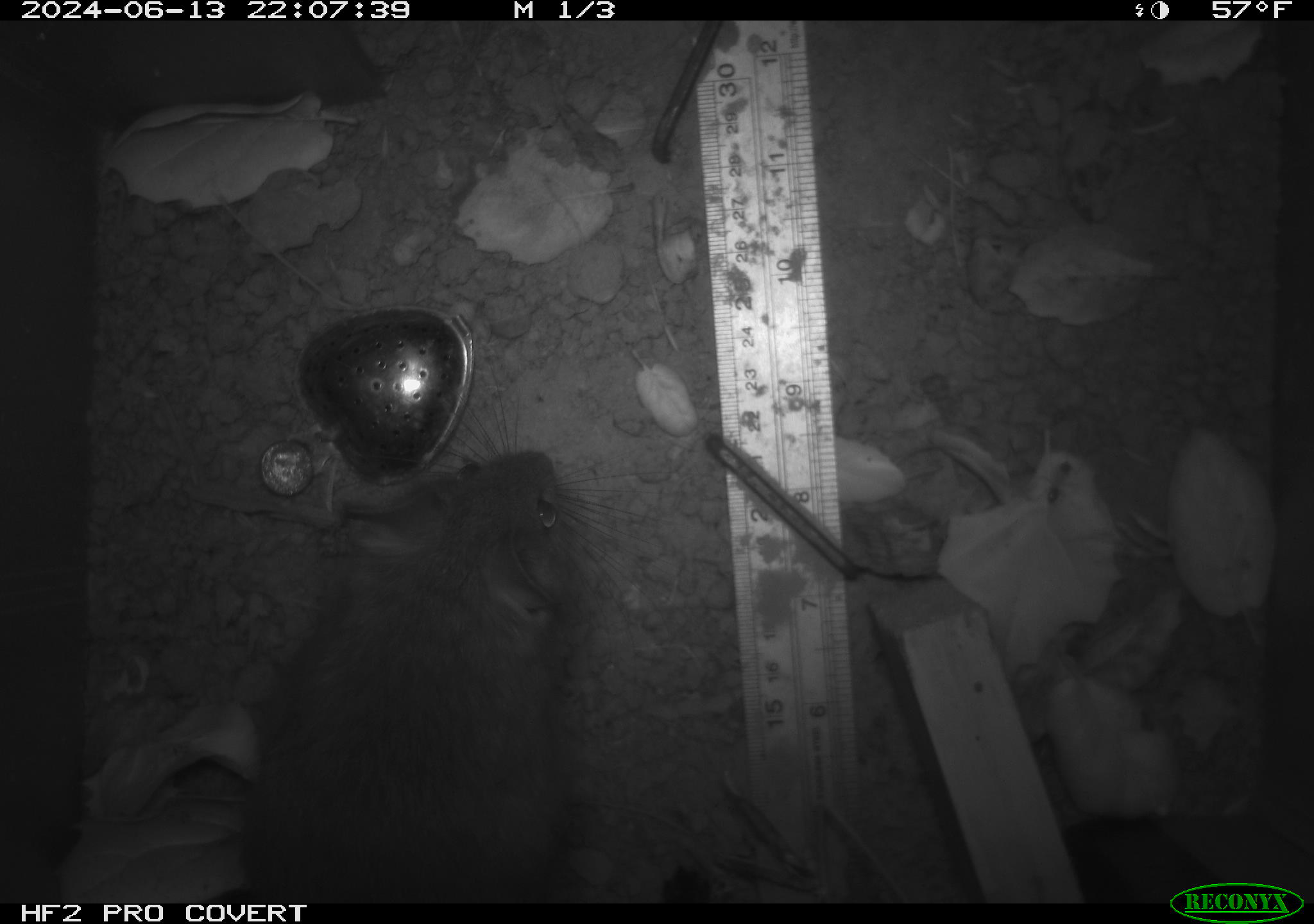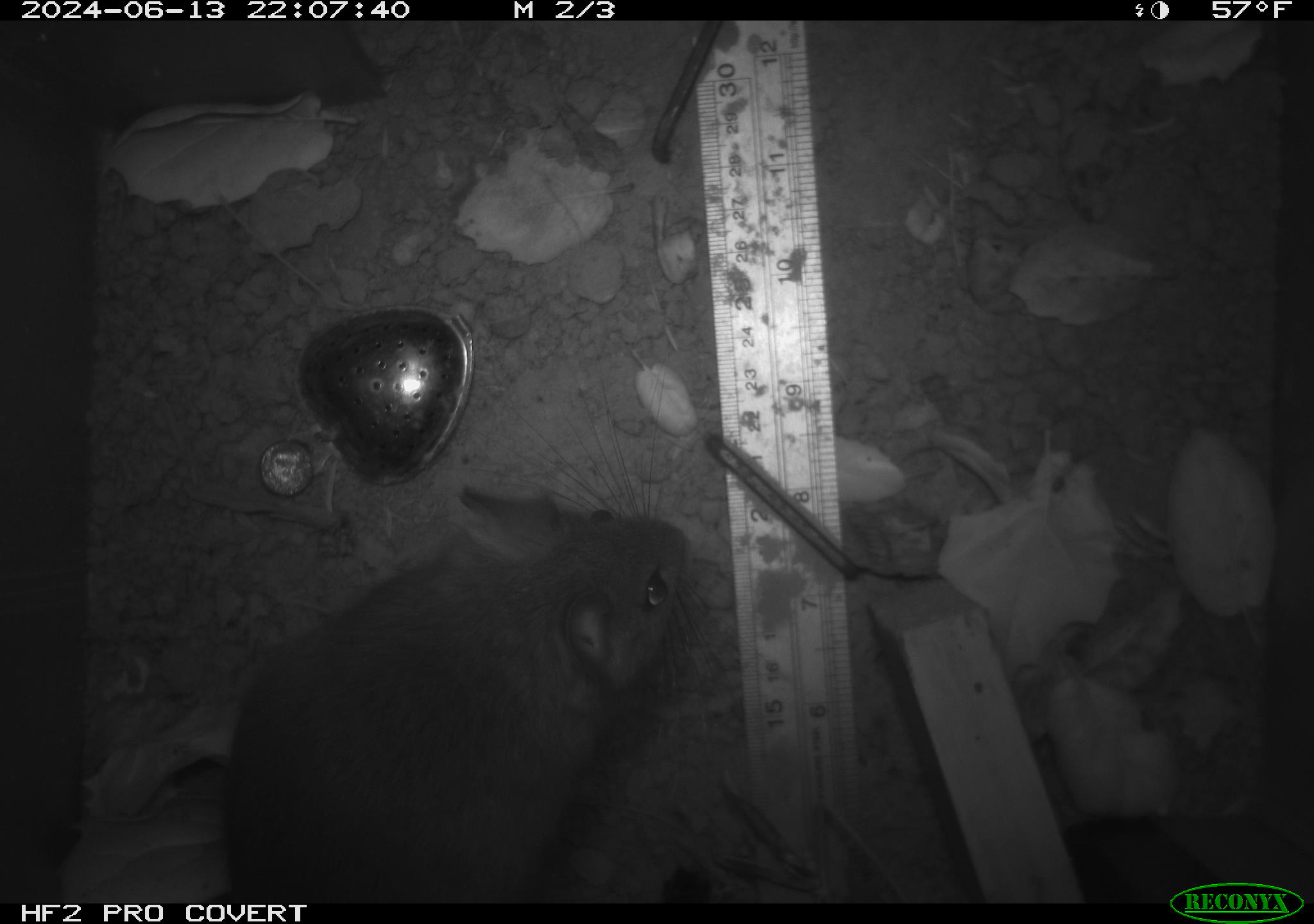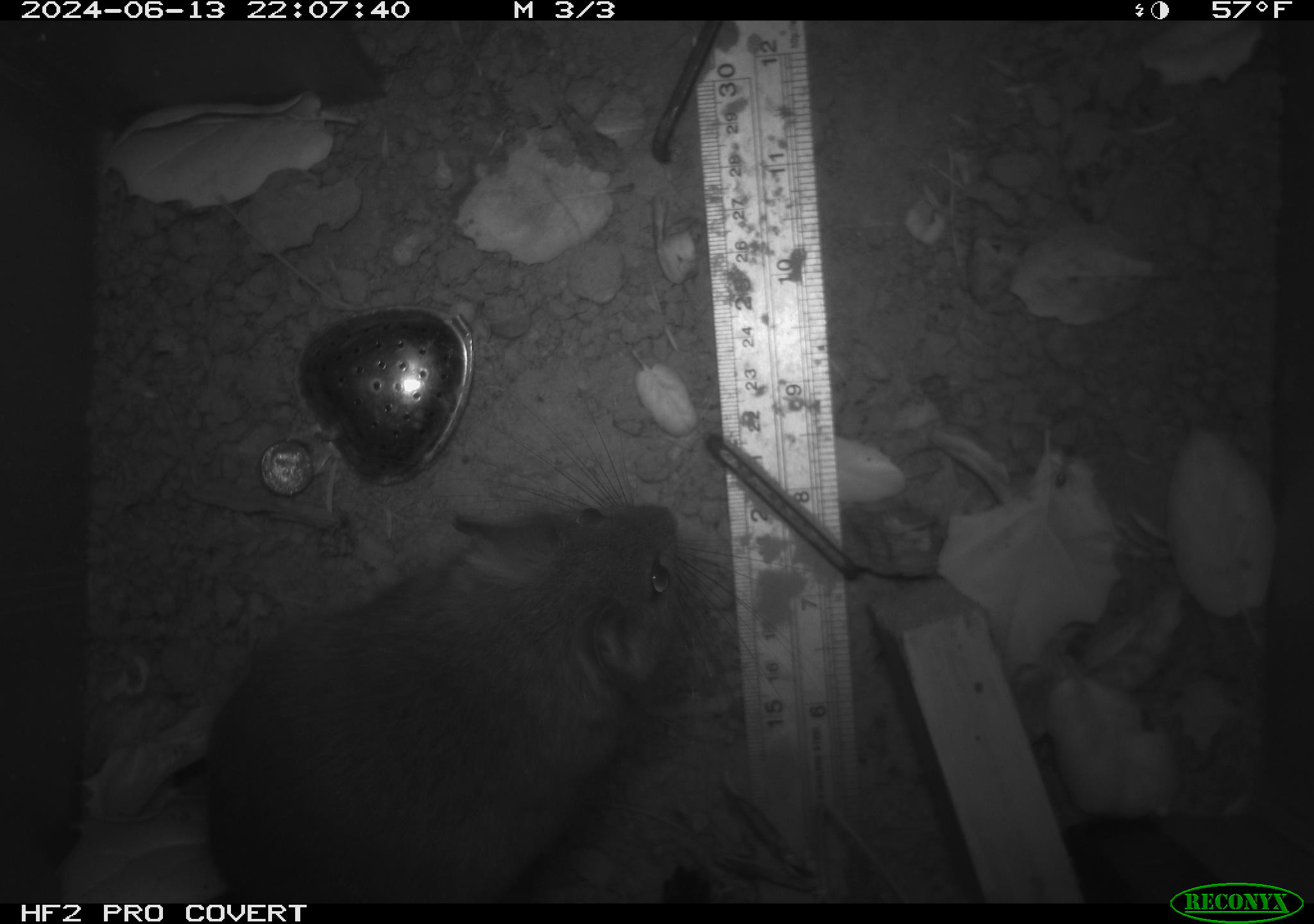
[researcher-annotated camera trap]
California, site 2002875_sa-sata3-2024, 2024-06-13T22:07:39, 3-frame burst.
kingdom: Animalia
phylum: Chordata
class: Mammalia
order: Rodentia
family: Cricetidae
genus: Neotoma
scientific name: Neotoma fuscipes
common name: dusky-footed woodrat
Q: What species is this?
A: Dusky-footed woodrat (Neotoma fuscipes).